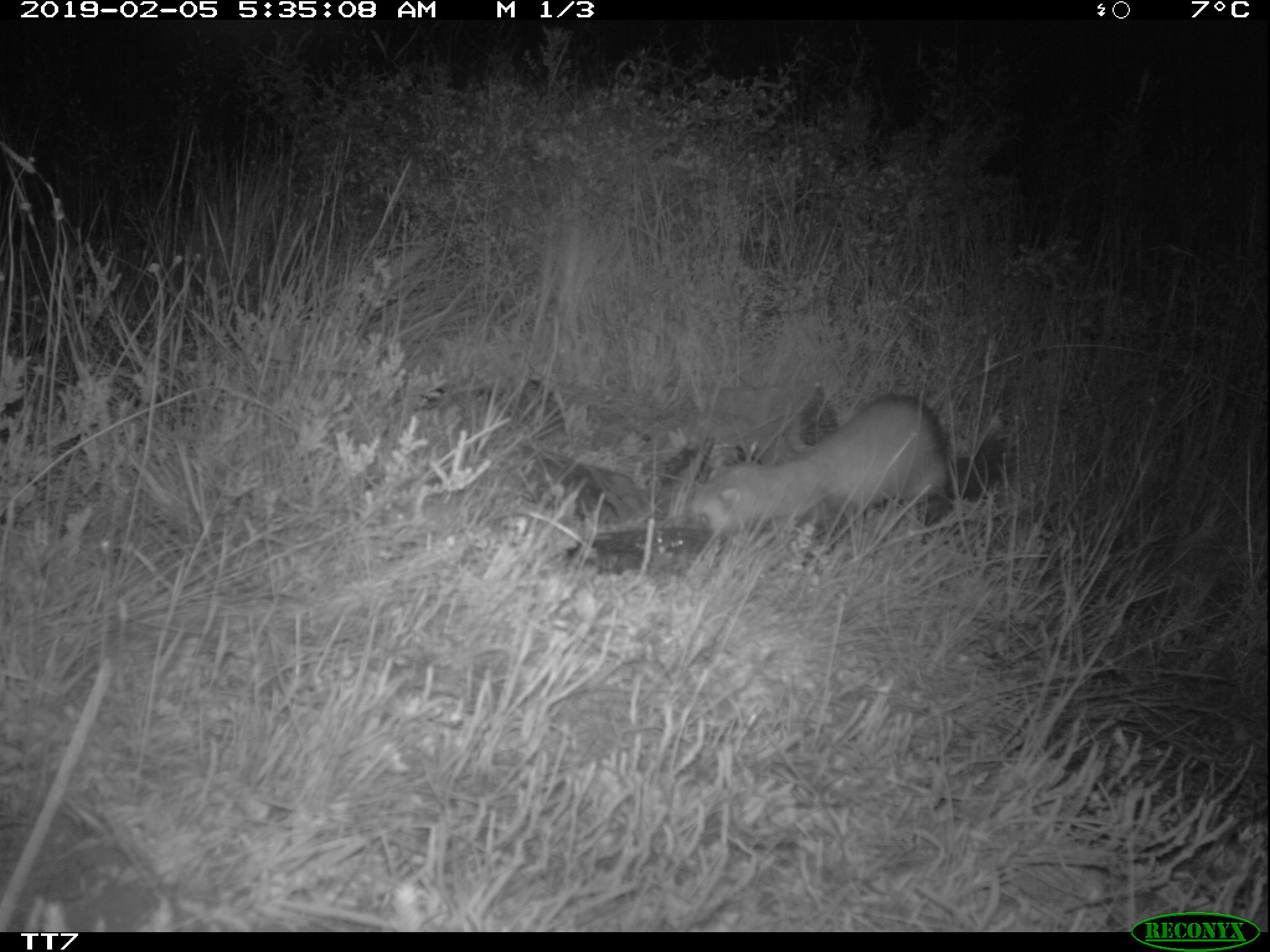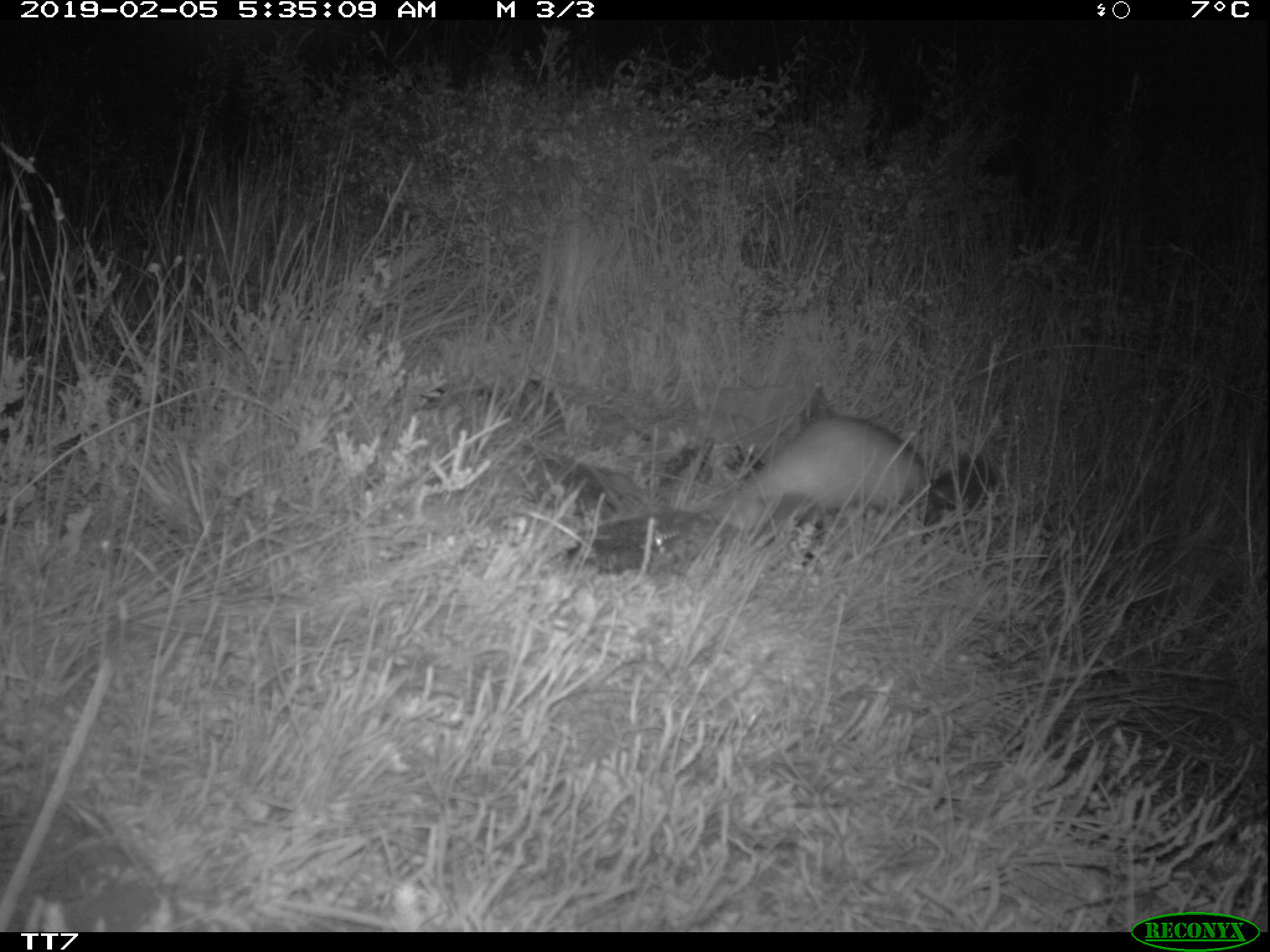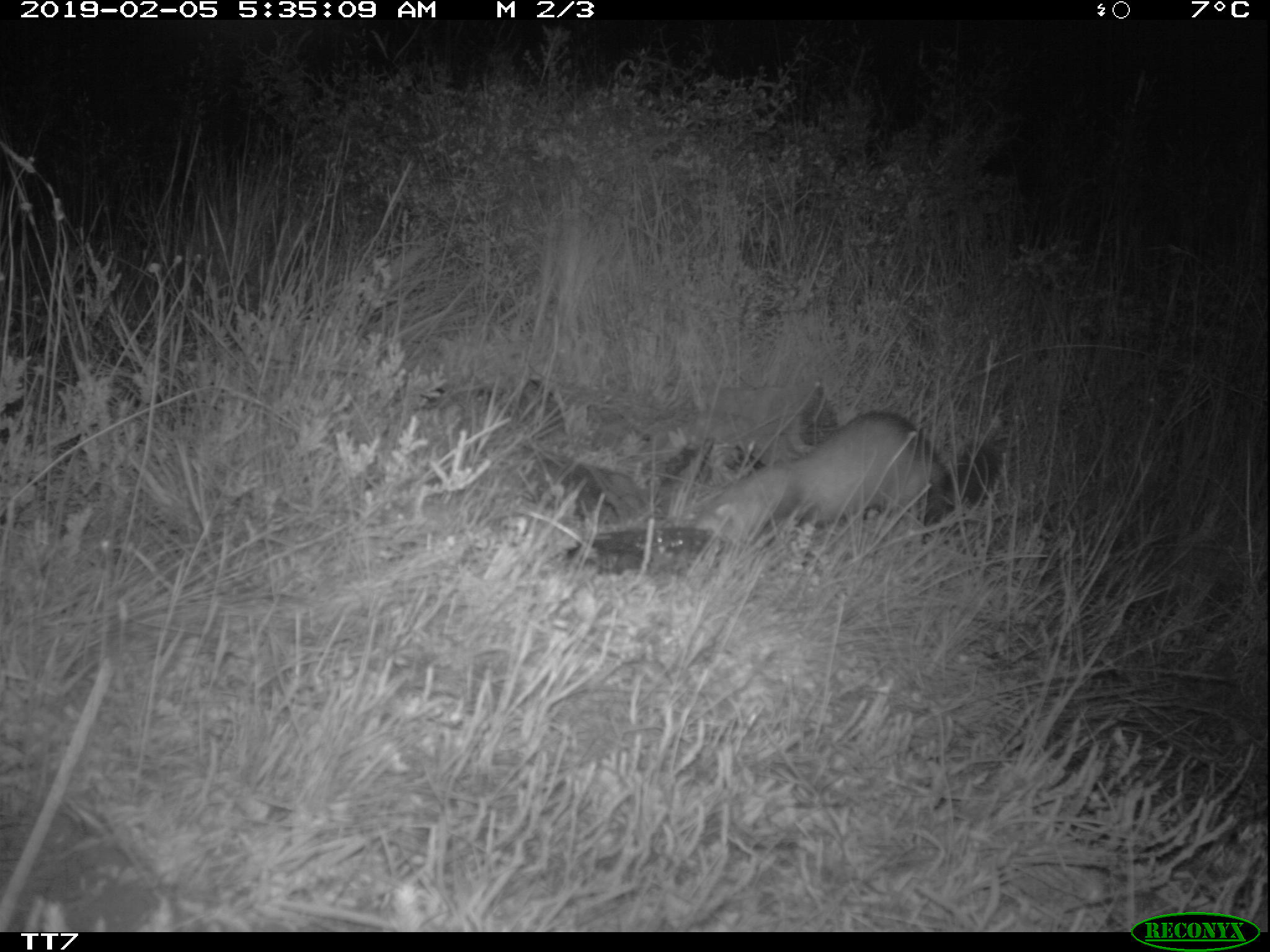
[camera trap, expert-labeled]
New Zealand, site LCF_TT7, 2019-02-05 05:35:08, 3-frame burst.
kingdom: Animalia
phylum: Chordata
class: Mammalia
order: Carnivora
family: Mustelidae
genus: Mustela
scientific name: Mustela furo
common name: ferret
Ferret (Mustela furo).